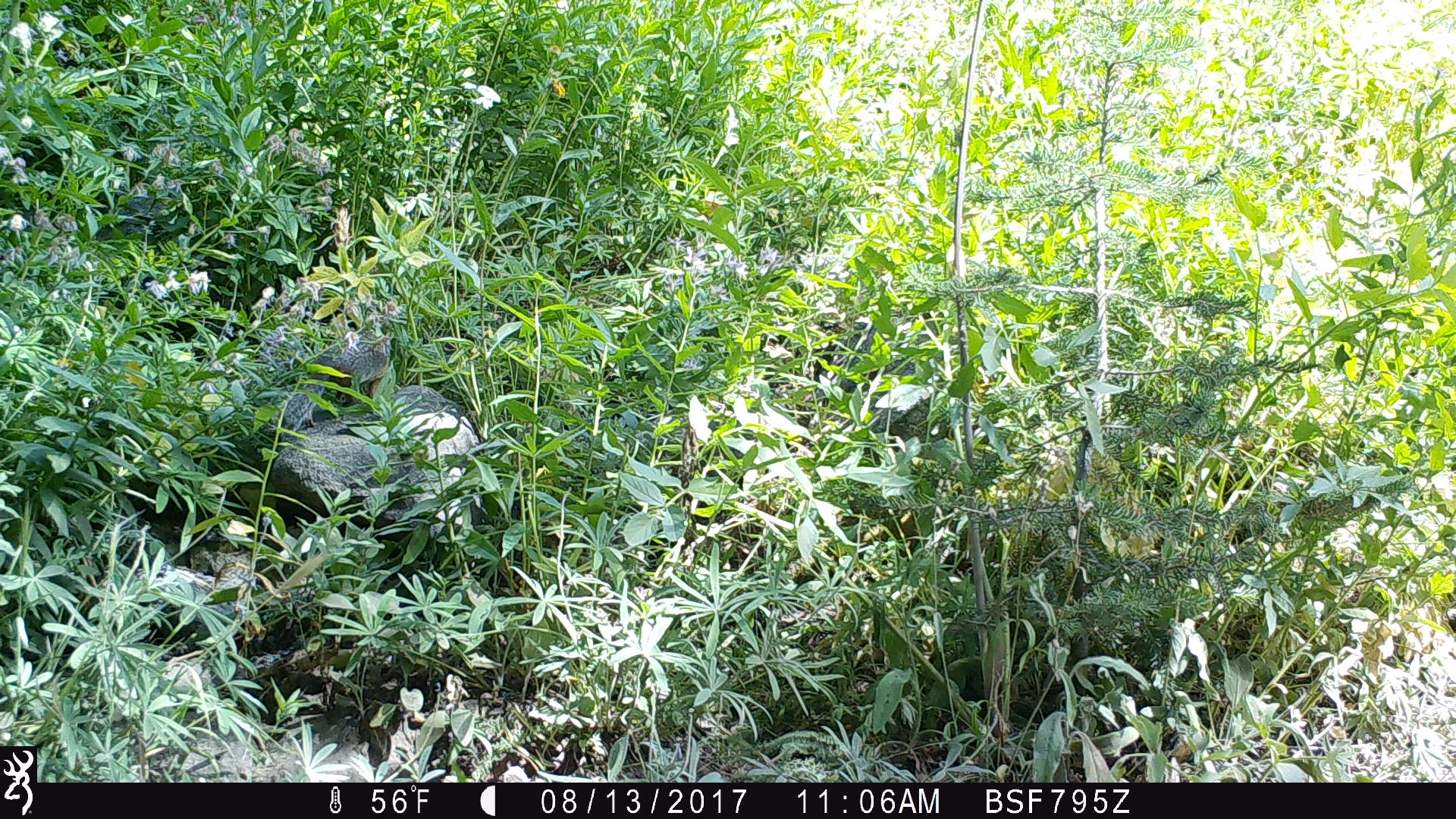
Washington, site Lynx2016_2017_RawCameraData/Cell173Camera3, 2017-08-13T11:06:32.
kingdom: Animalia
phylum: Chordata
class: Mammalia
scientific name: Mammalia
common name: small mammal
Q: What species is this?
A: Small mammal (Mammalia).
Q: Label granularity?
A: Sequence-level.